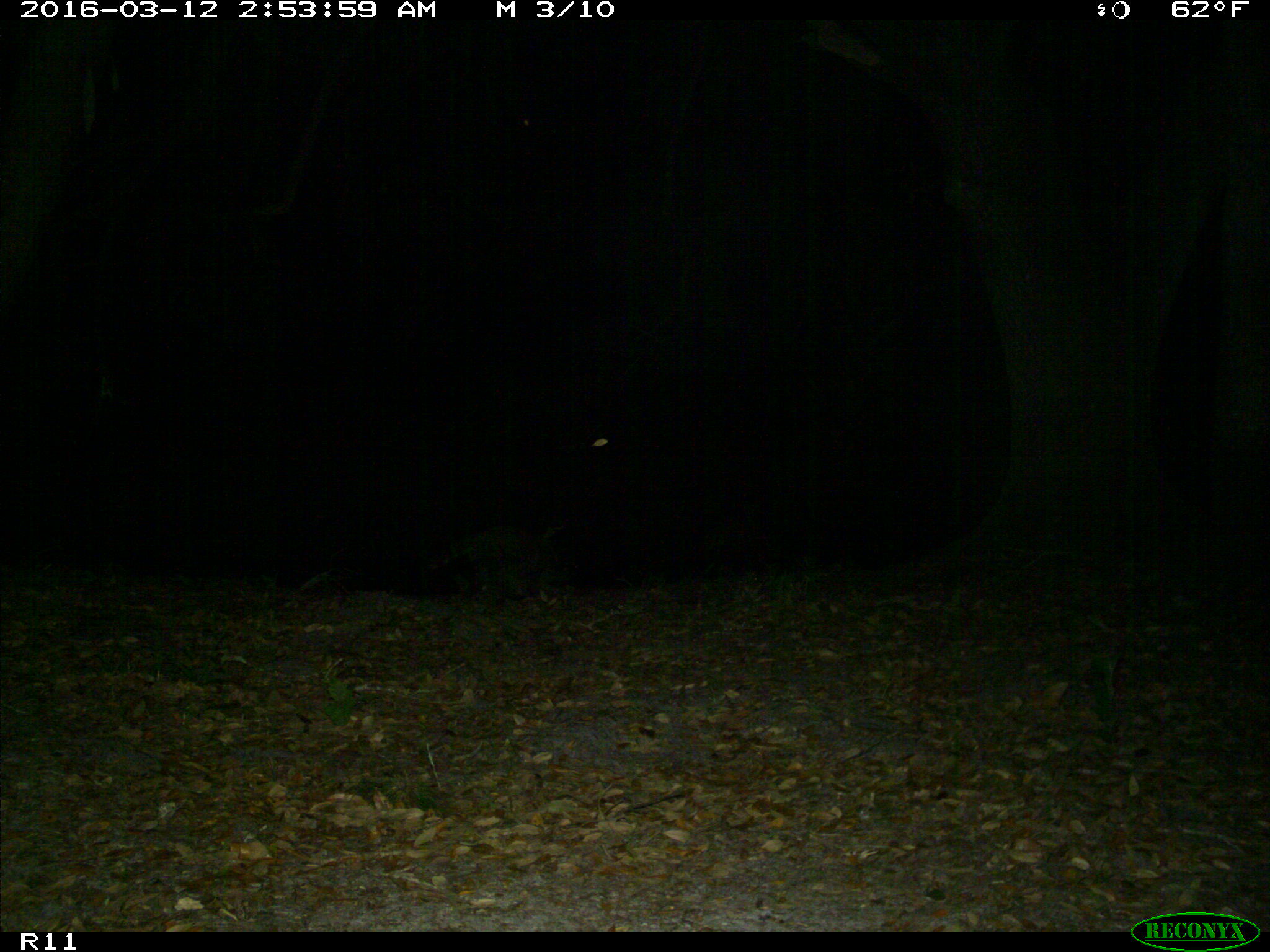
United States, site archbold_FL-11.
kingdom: Animalia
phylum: Chordata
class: Mammalia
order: Carnivora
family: Procyonidae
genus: Procyon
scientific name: Procyon lotor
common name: common raccoon